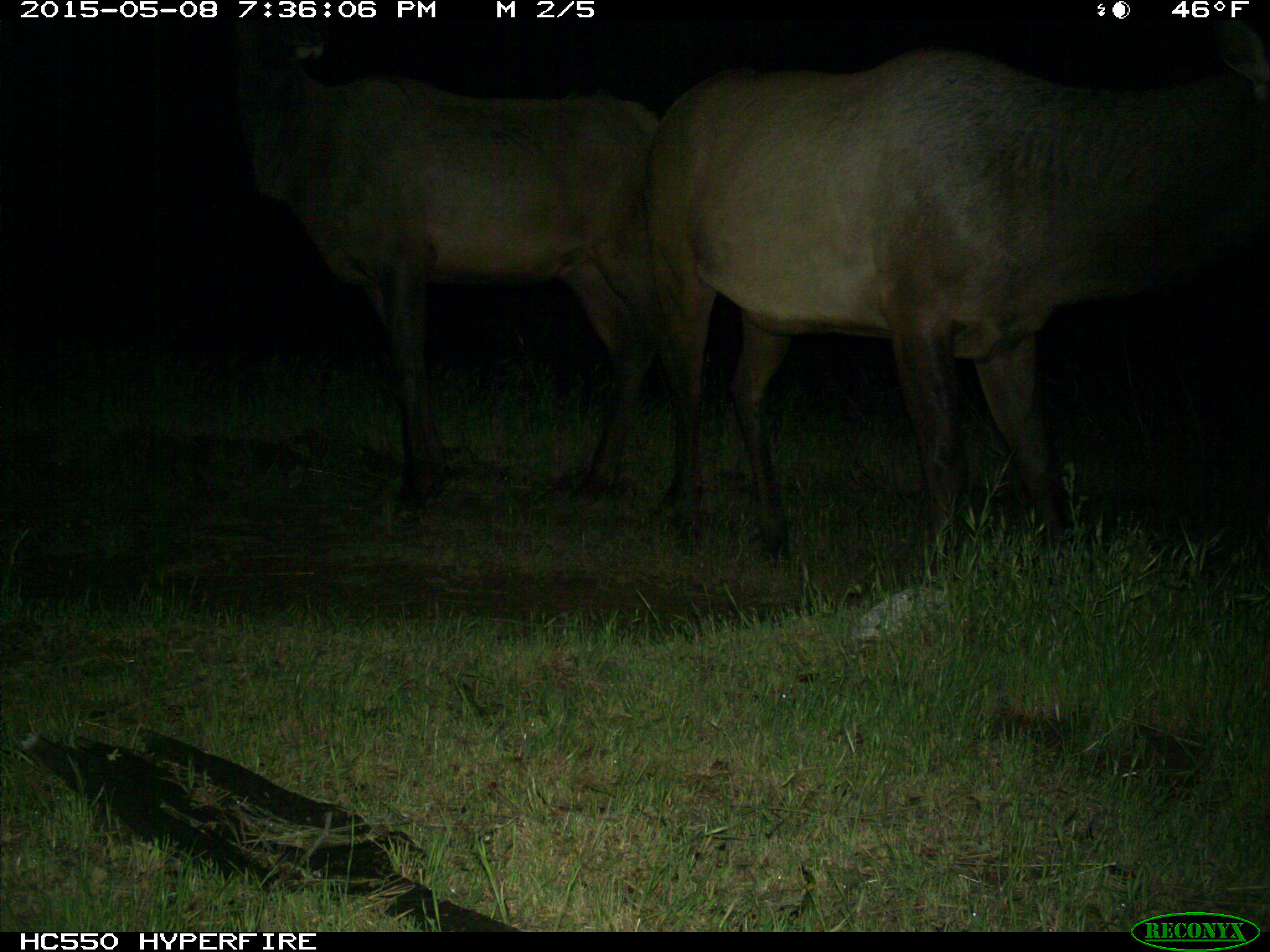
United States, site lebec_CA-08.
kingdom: Animalia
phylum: Chordata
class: Mammalia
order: Artiodactyla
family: Cervidae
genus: Cervus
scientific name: Cervus canadensis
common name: elk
Cervus canadensis (elk).